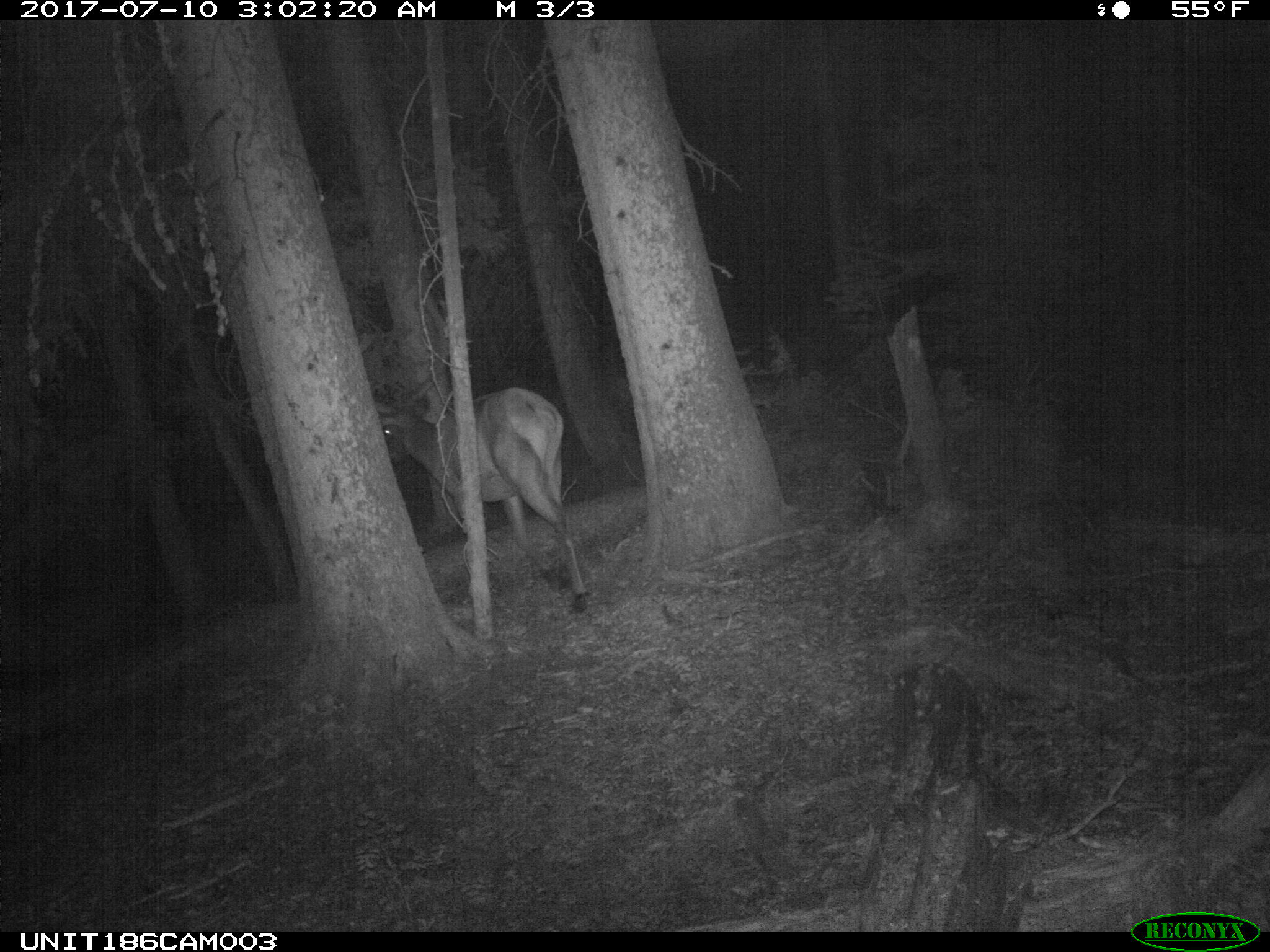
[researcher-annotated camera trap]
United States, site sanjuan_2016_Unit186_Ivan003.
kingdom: Animalia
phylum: Chordata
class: Mammalia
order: Artiodactyla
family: Cervidae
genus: Cervus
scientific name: Cervus elaphus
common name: red deer